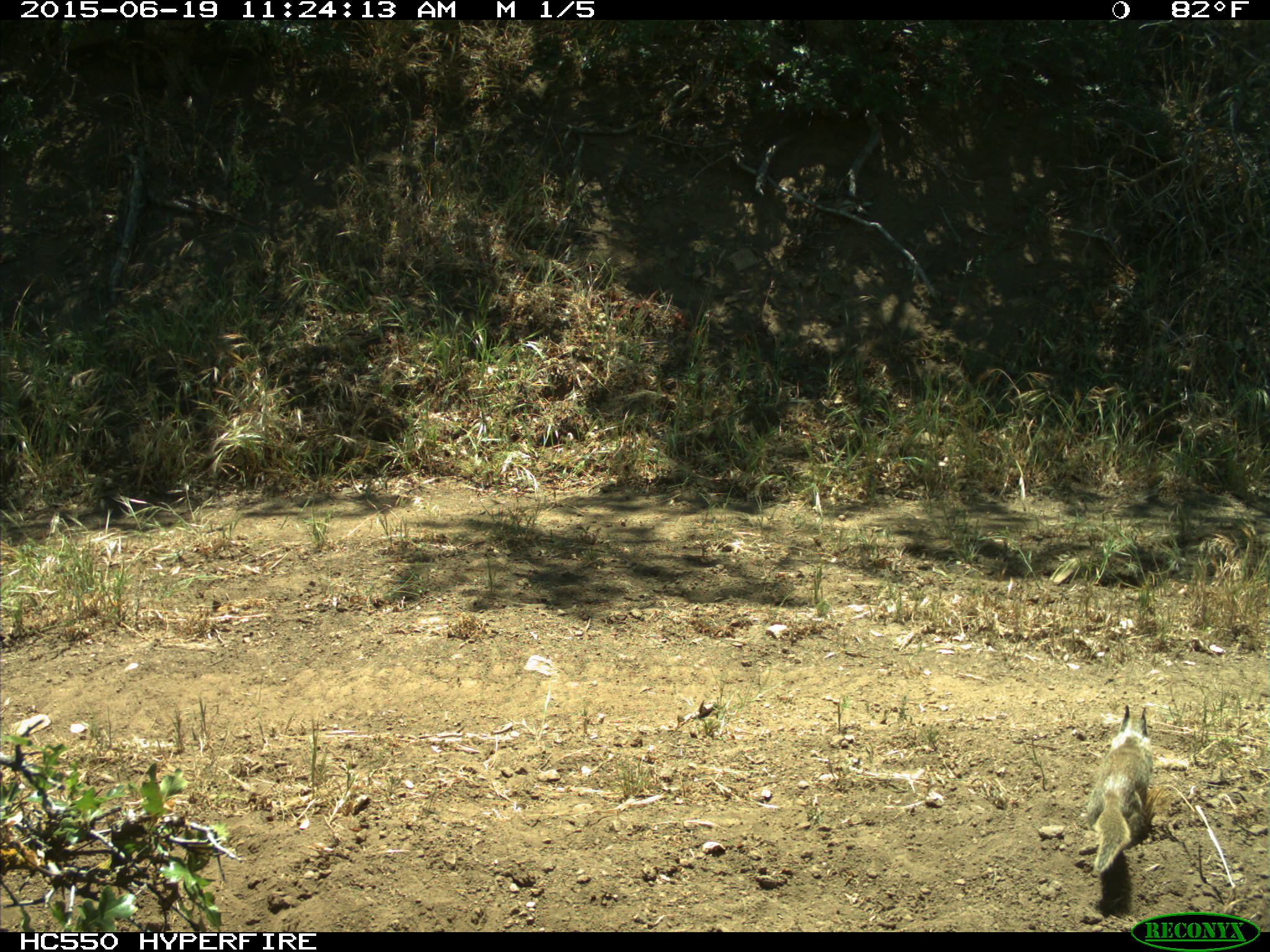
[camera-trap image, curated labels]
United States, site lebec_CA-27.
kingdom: Animalia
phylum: Chordata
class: Mammalia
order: Rodentia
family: Sciuridae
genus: Otospermophilus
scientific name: Otospermophilus beecheyi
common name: california ground squirrel